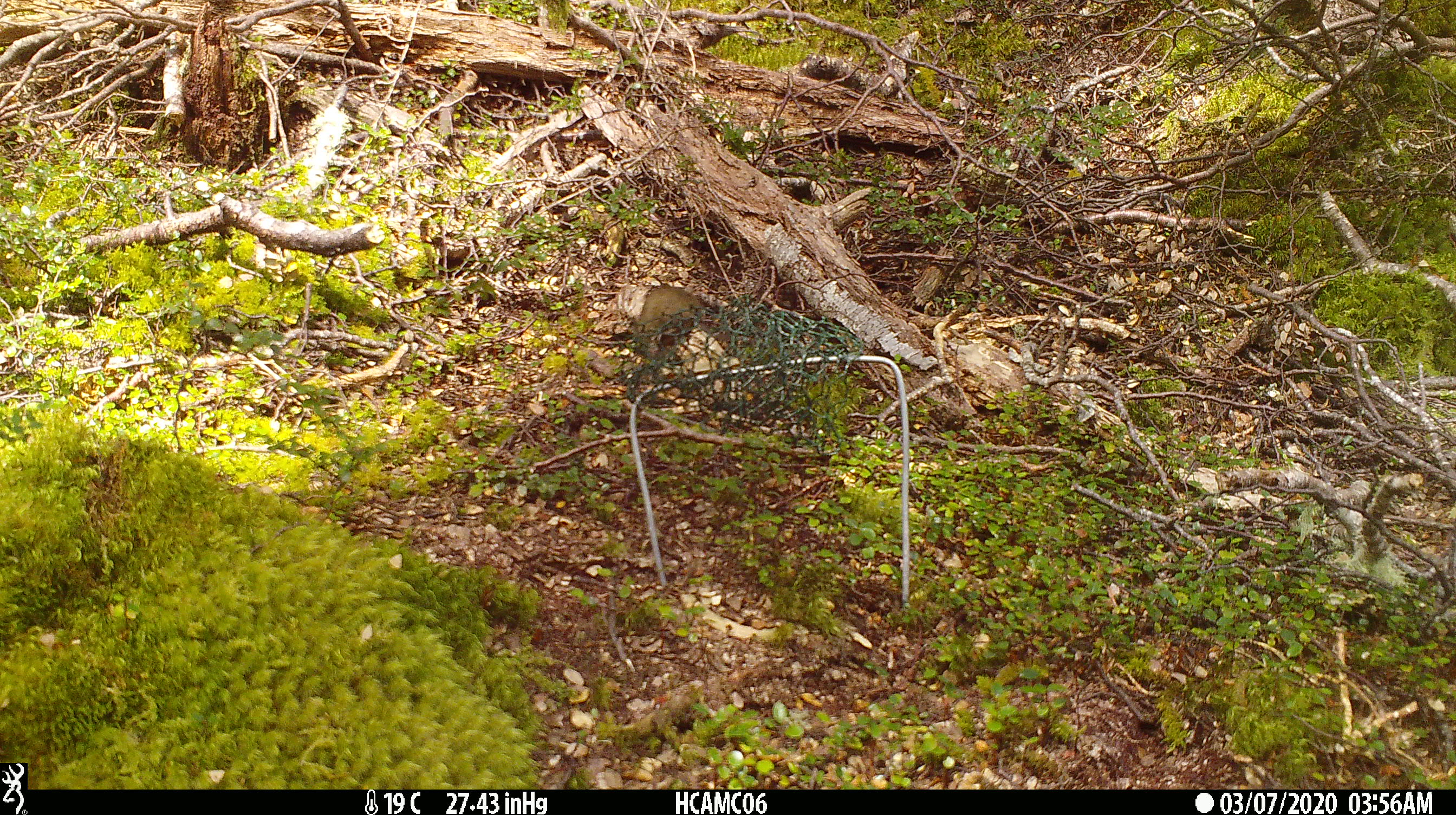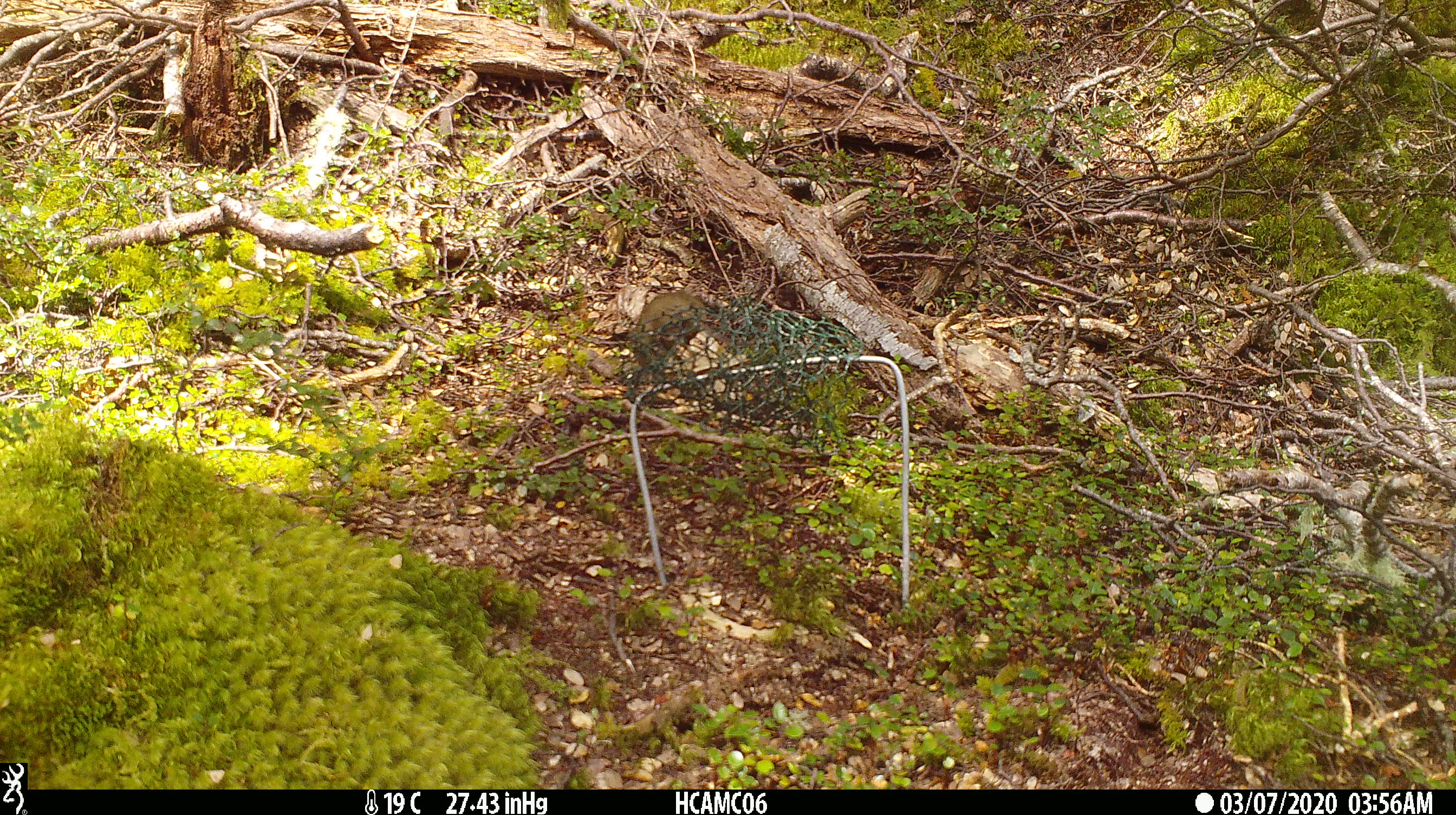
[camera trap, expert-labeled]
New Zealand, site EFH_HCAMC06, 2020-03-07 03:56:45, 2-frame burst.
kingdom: Animalia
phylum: Chordata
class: Mammalia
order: Rodentia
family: Muridae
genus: Mus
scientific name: Mus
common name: mouse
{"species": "mouse (Mus)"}